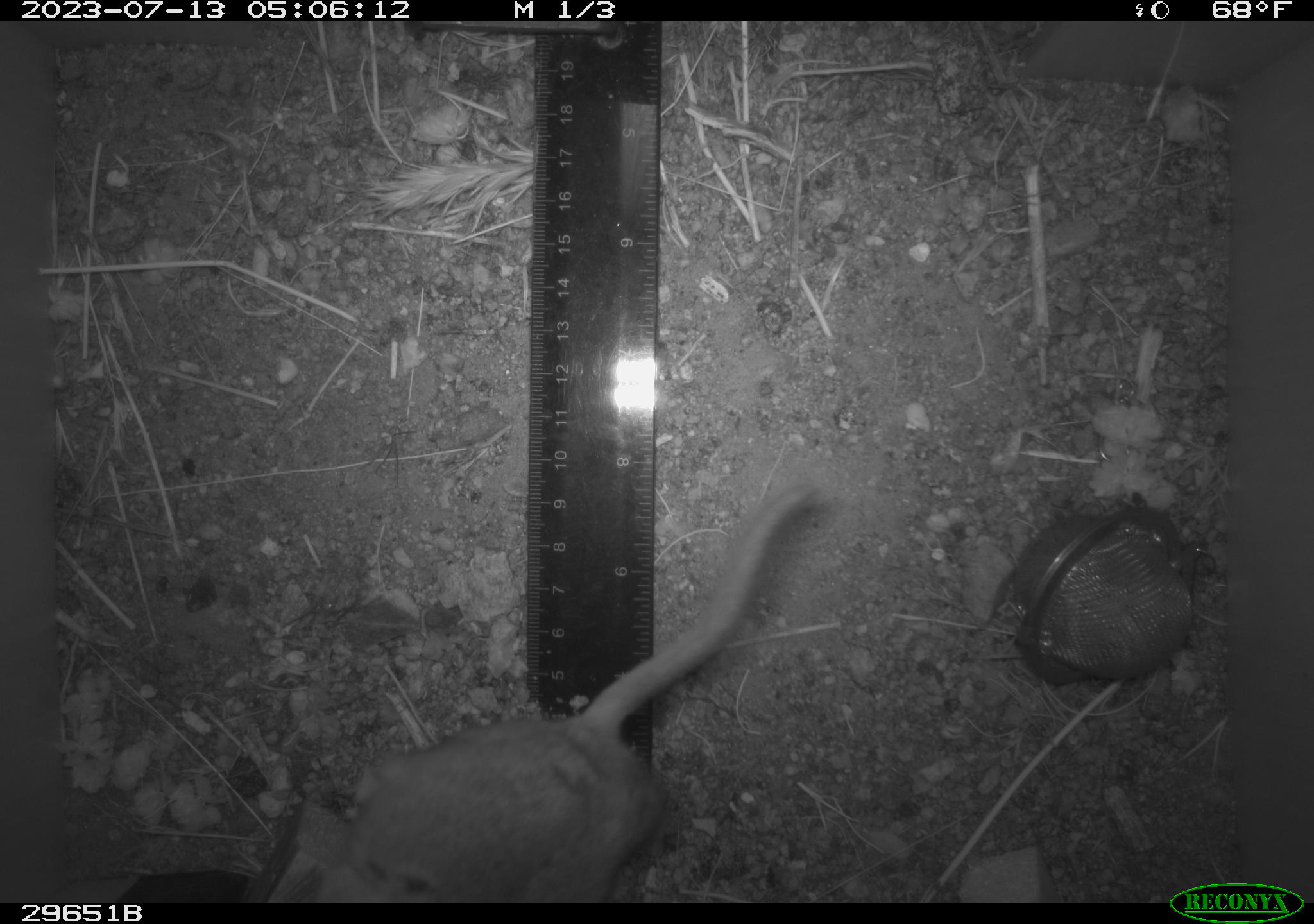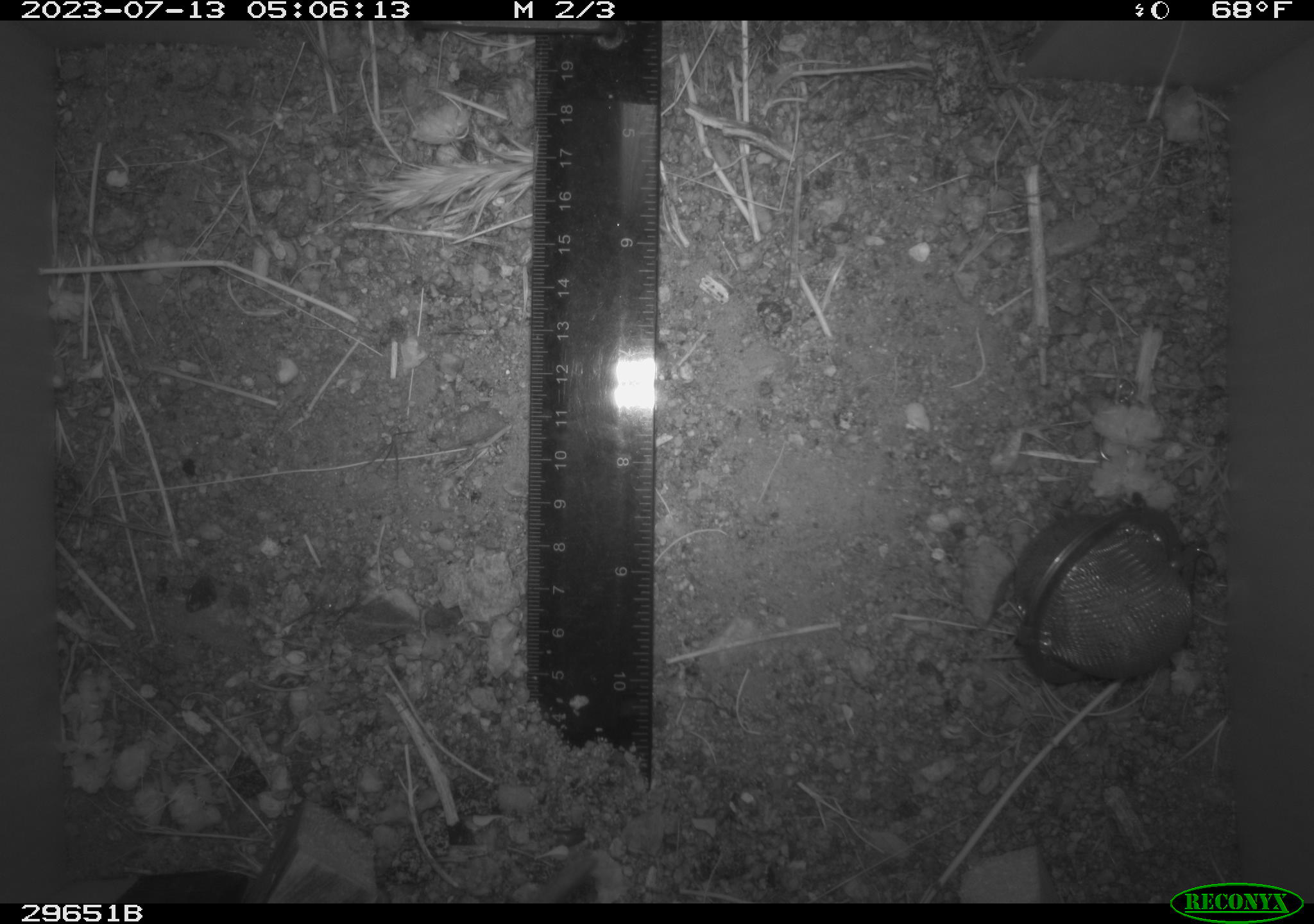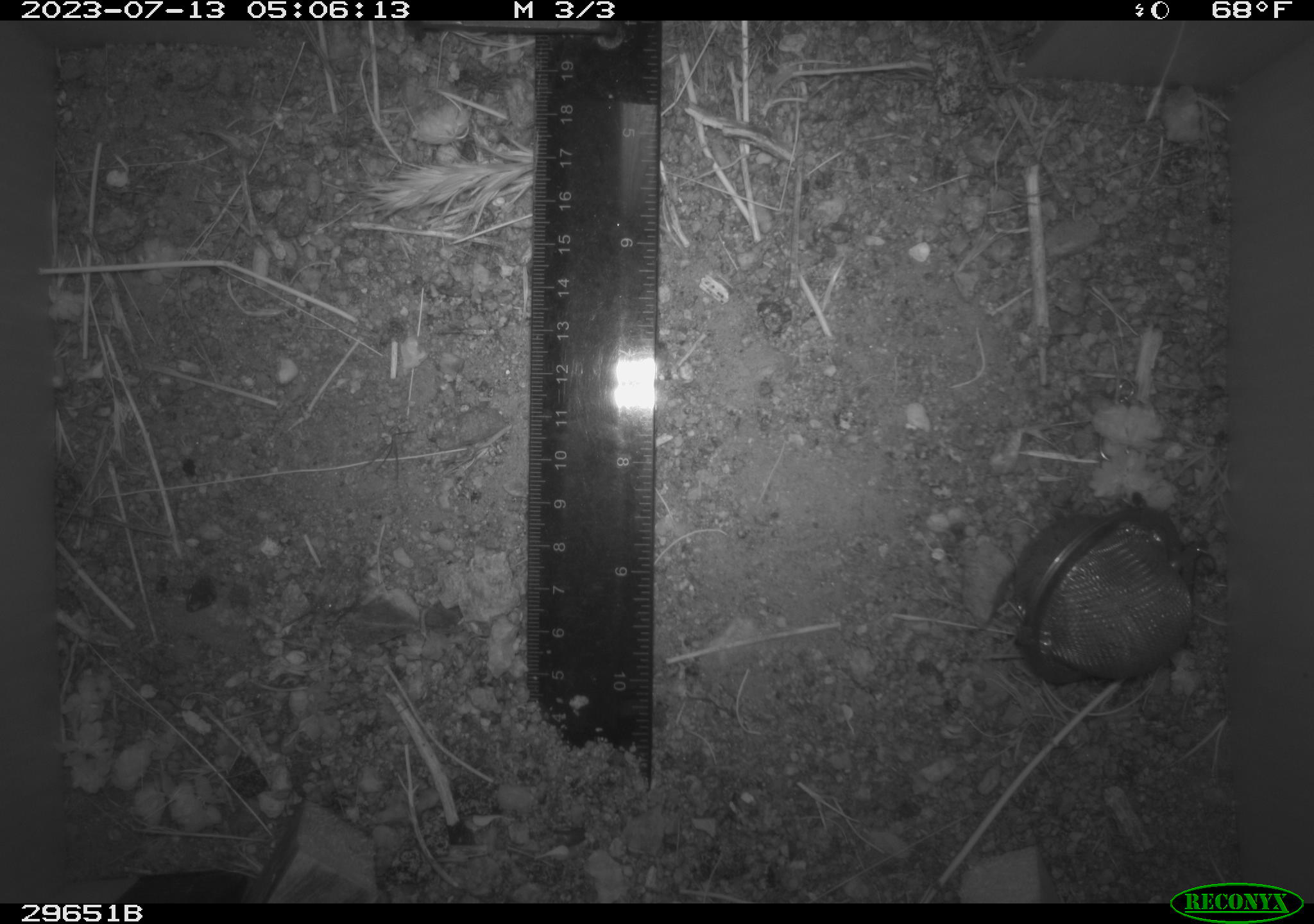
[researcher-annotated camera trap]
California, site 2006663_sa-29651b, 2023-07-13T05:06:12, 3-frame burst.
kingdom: Animalia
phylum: Chordata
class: Mammalia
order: Rodentia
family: Cricetidae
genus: Neotoma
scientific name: Neotoma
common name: pack rat or woodrat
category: neotoma species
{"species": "neotoma species (pack rat or woodrat) (Neotoma)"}